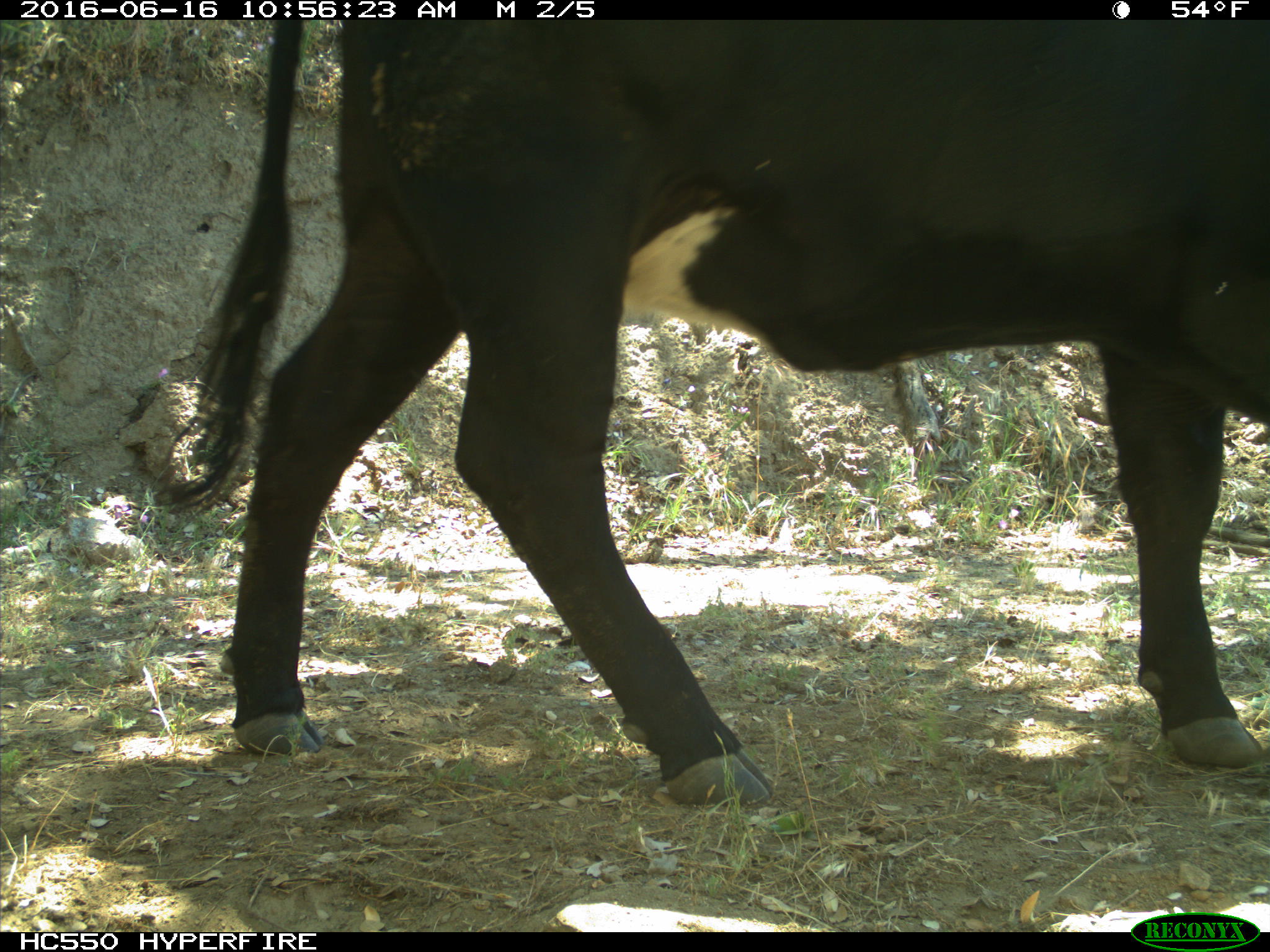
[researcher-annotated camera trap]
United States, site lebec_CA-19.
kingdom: Animalia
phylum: Chordata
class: Mammalia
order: Artiodactyla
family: Bovidae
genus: Bos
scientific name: Bos taurus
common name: domestic cow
Bos taurus (domestic cow).